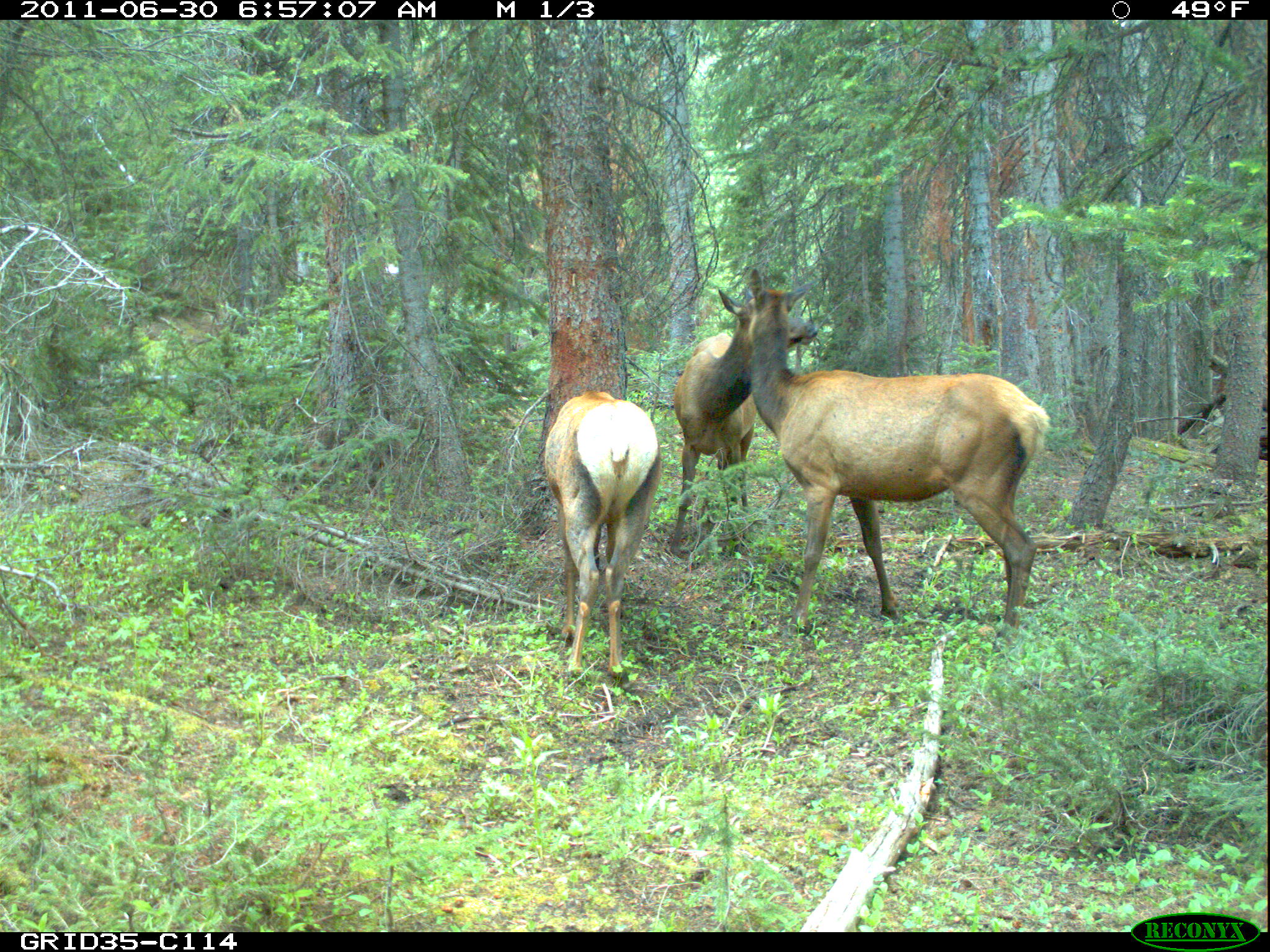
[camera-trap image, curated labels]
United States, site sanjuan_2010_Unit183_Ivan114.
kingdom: Animalia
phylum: Chordata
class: Mammalia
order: Artiodactyla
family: Cervidae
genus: Cervus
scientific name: Cervus elaphus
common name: red deer